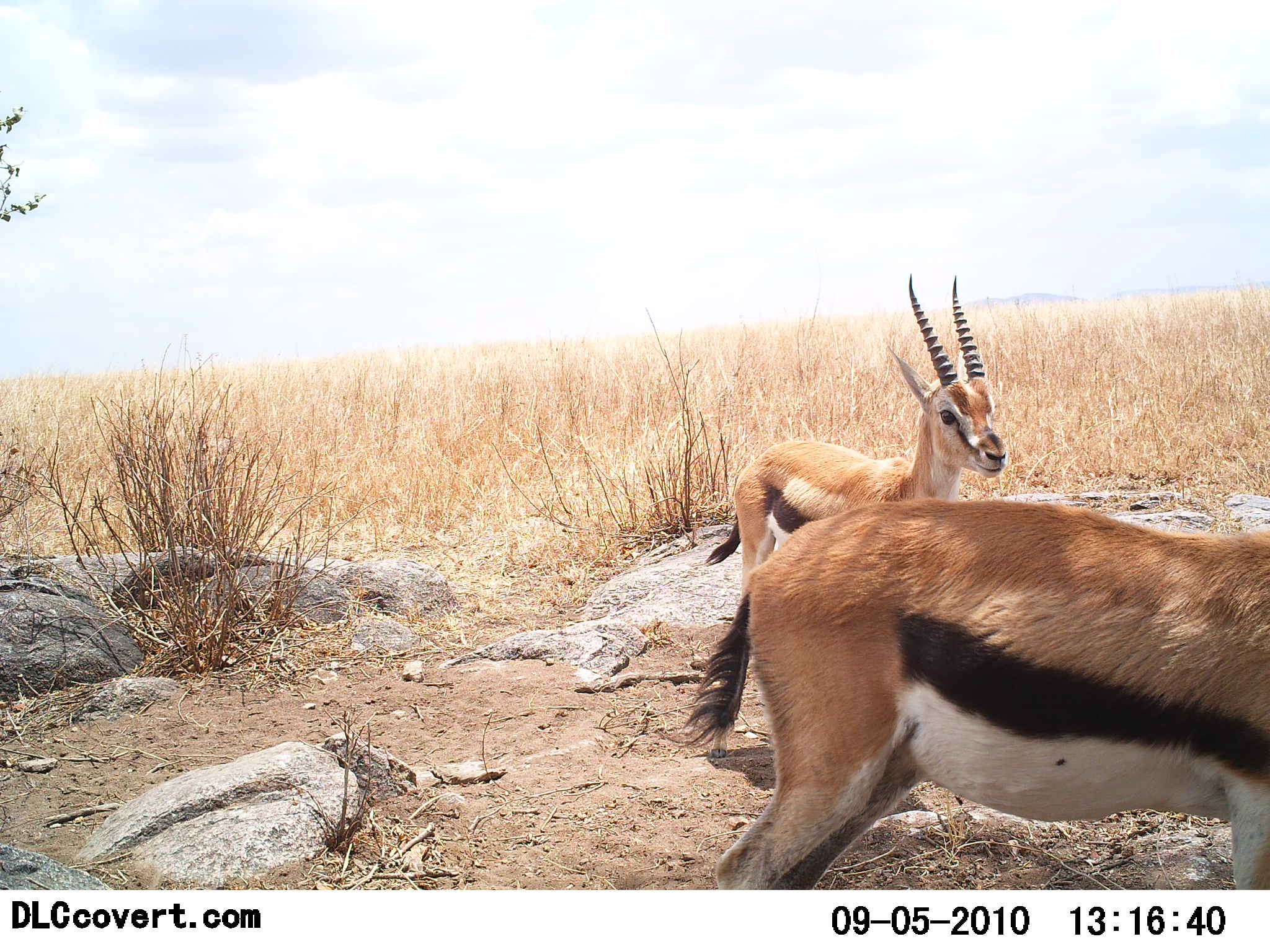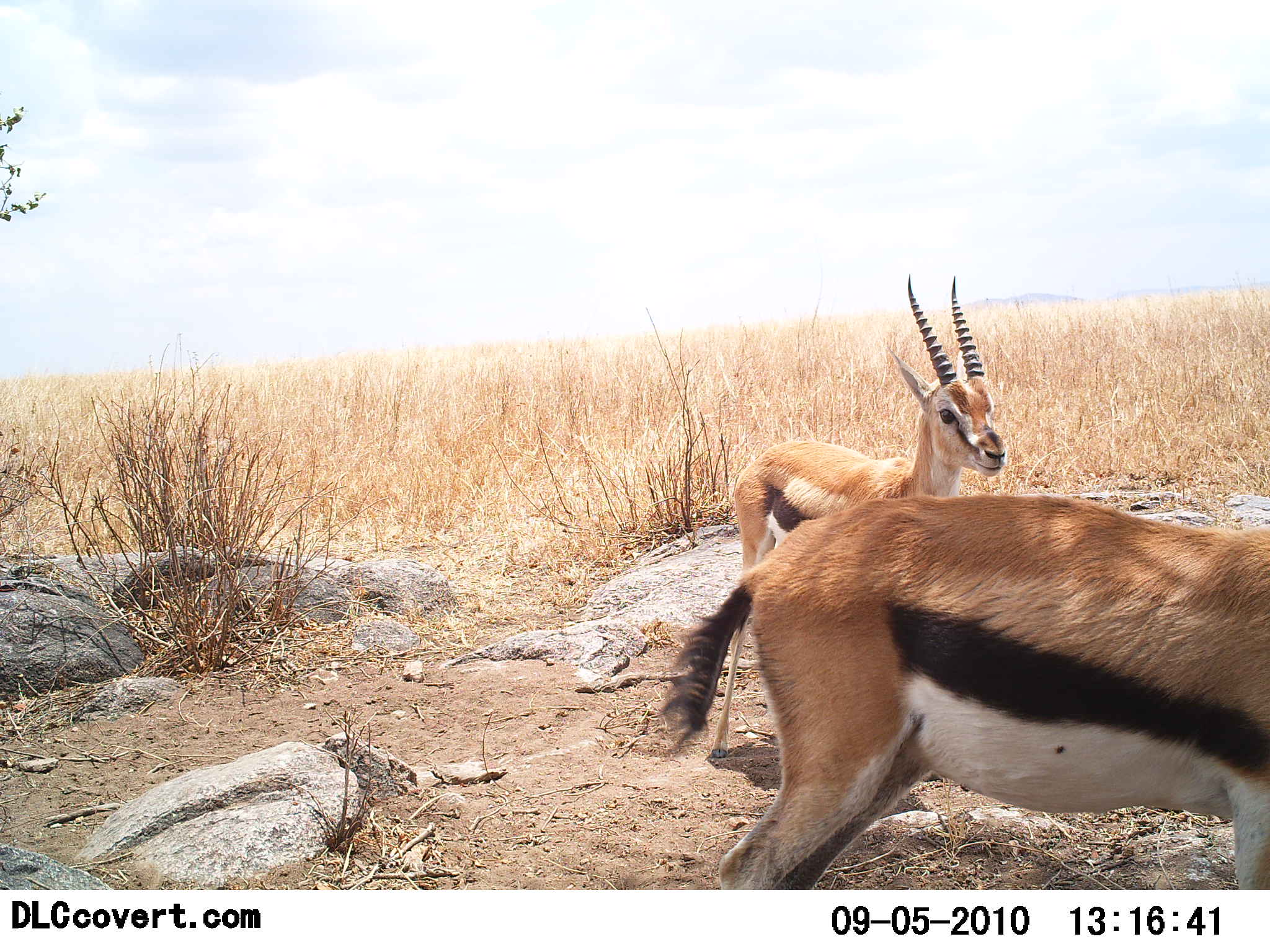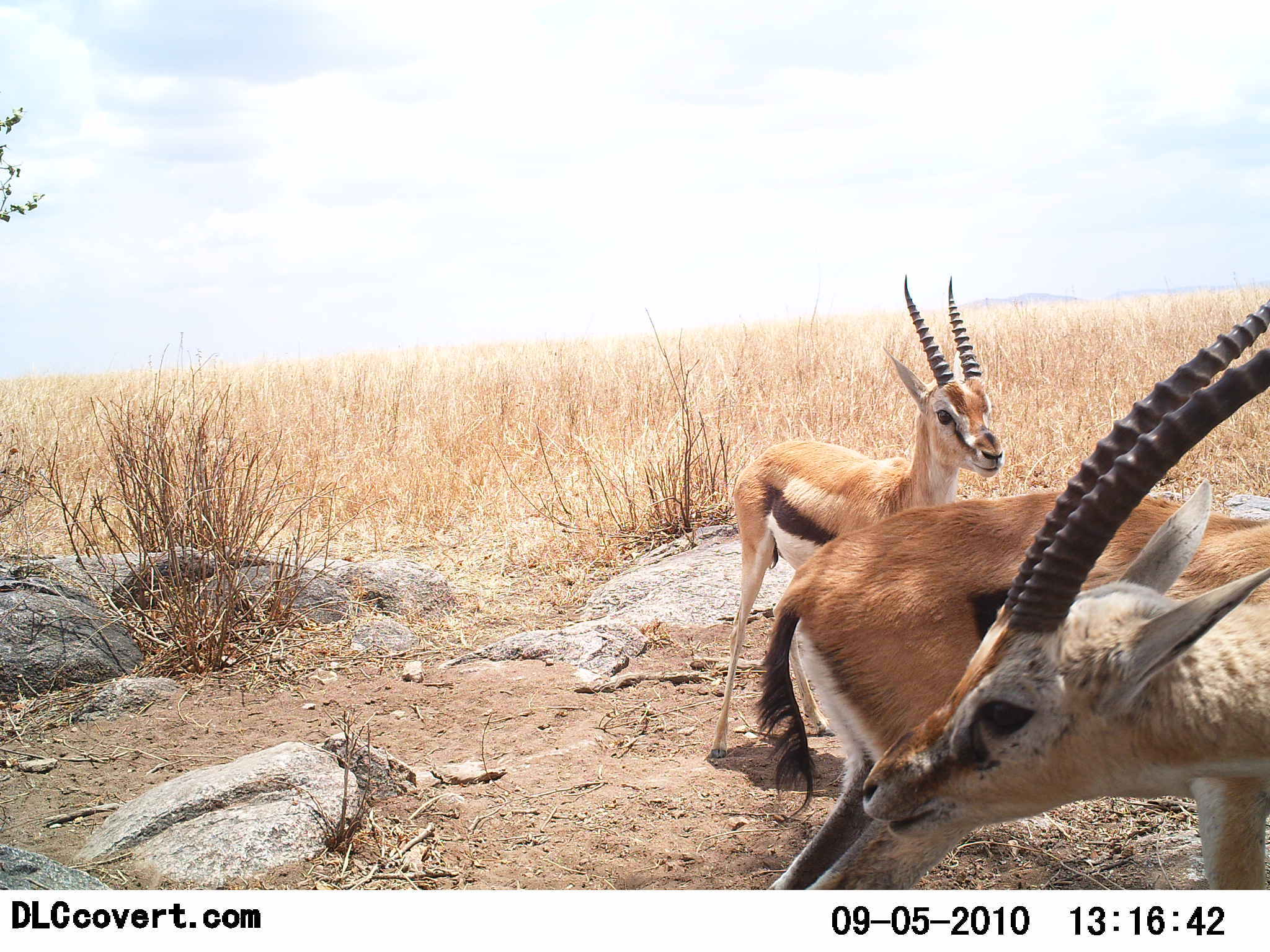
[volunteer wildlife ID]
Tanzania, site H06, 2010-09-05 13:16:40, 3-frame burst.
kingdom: Animalia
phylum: Chordata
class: Mammalia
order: Artiodactyla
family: Bovidae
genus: Eudorcas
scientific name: Eudorcas thomsonii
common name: thomson's gazelle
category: gazellethomsons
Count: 2.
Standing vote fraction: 88%.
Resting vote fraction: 6%.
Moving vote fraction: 18%.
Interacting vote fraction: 0%.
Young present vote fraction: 6%.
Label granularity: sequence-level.